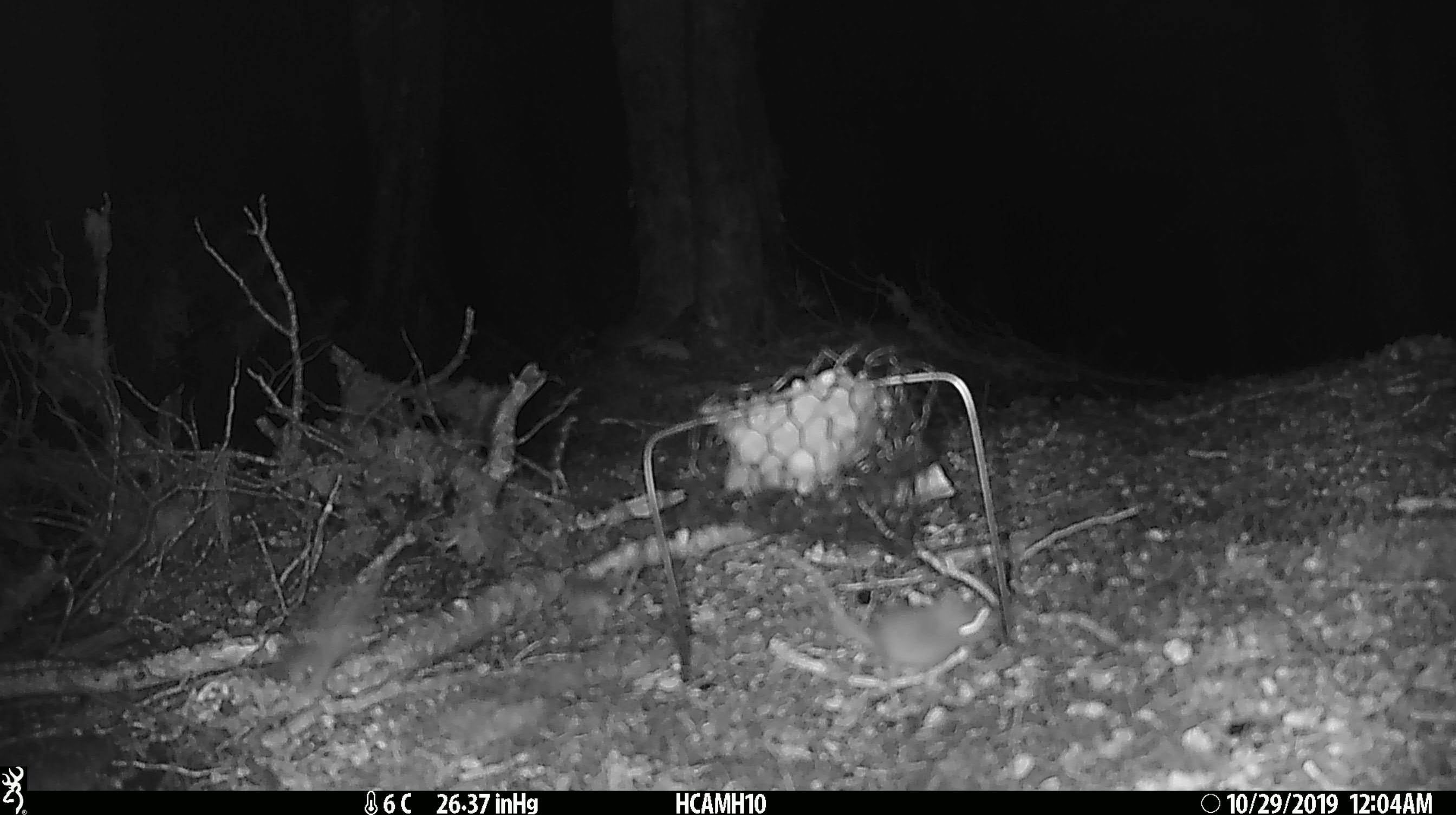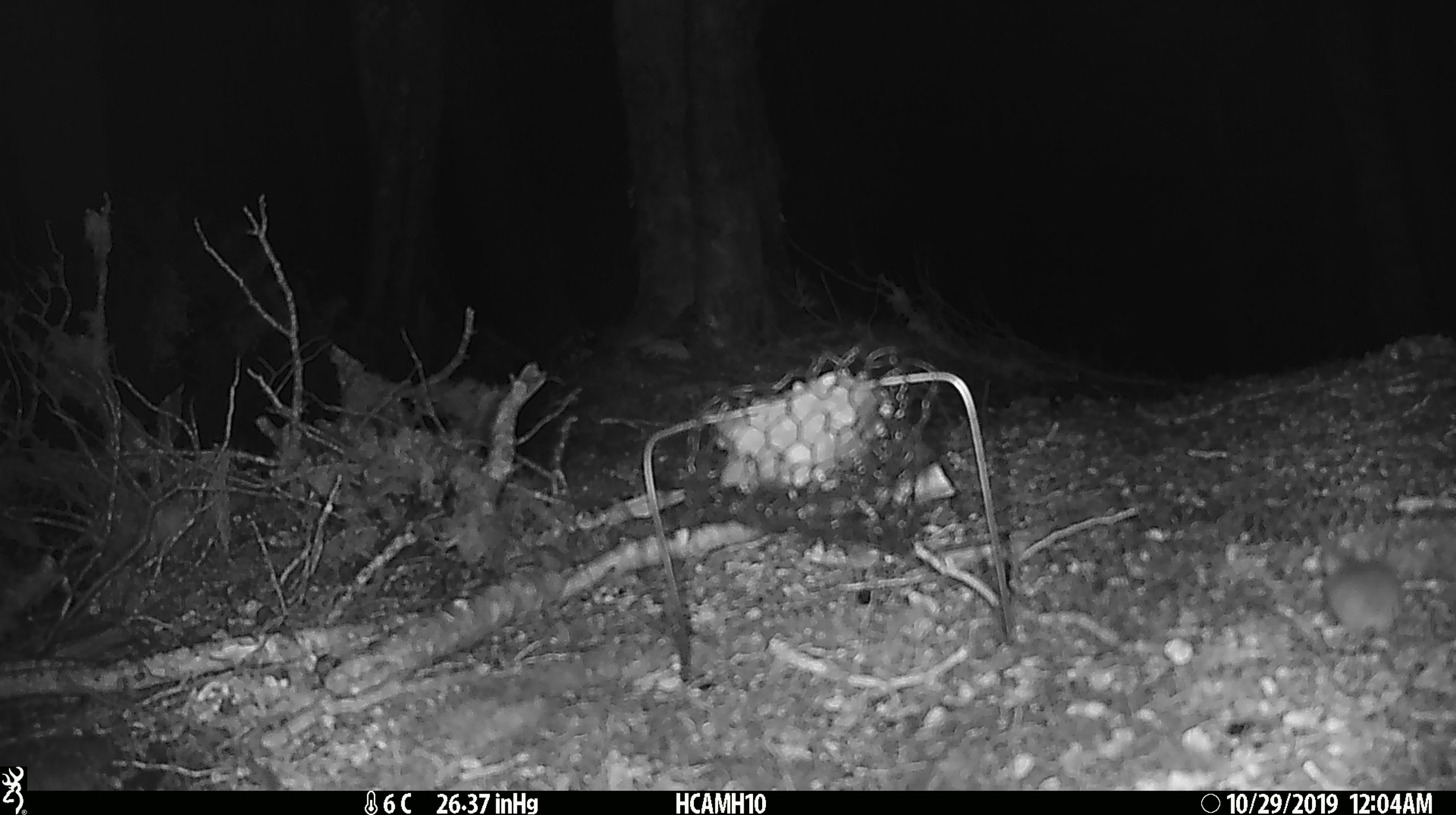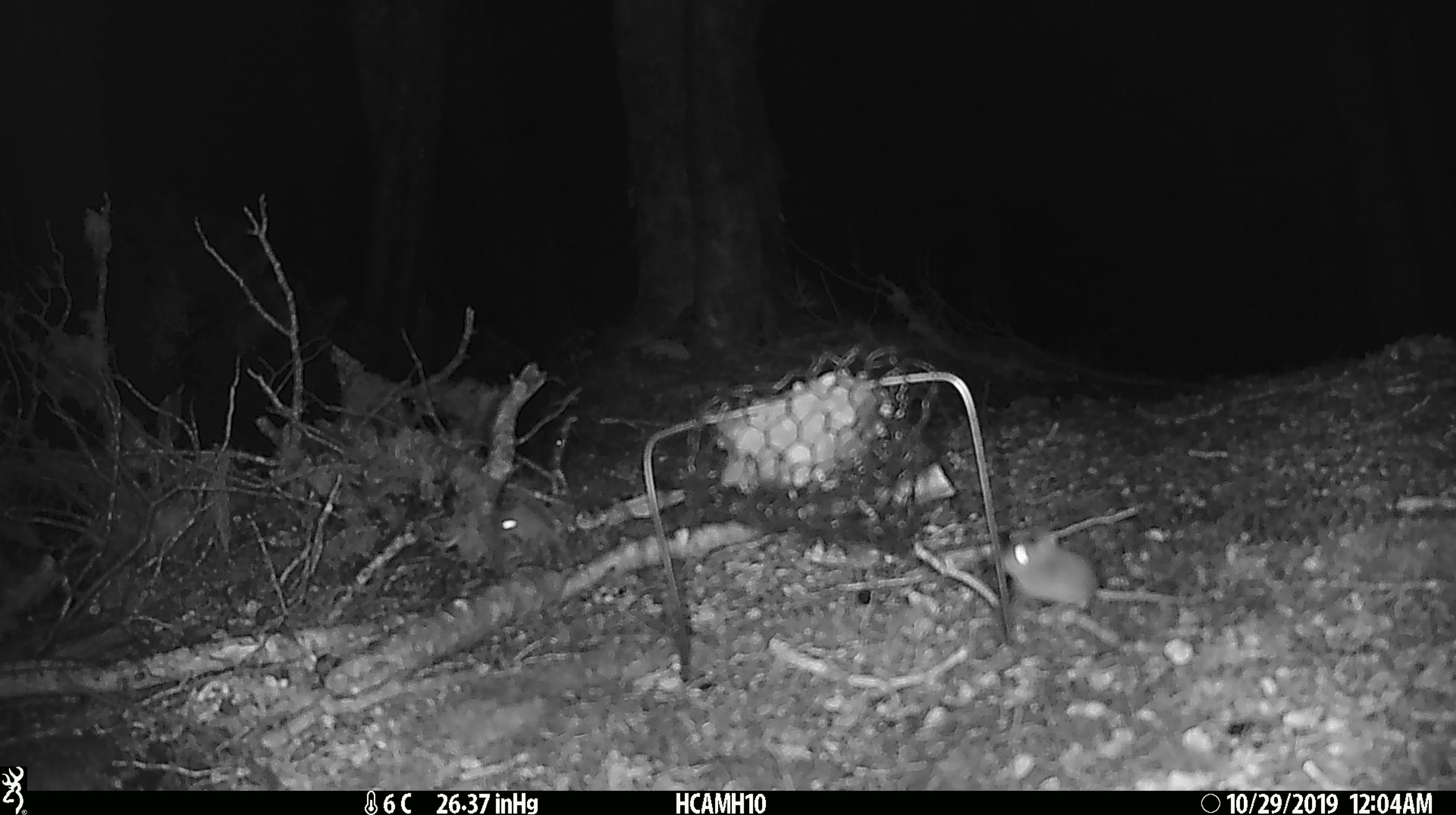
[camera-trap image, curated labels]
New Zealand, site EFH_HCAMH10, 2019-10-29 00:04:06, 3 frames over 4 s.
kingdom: Animalia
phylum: Chordata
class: Mammalia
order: Rodentia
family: Muridae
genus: Mus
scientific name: Mus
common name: mouse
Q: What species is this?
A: Mouse (Mus).